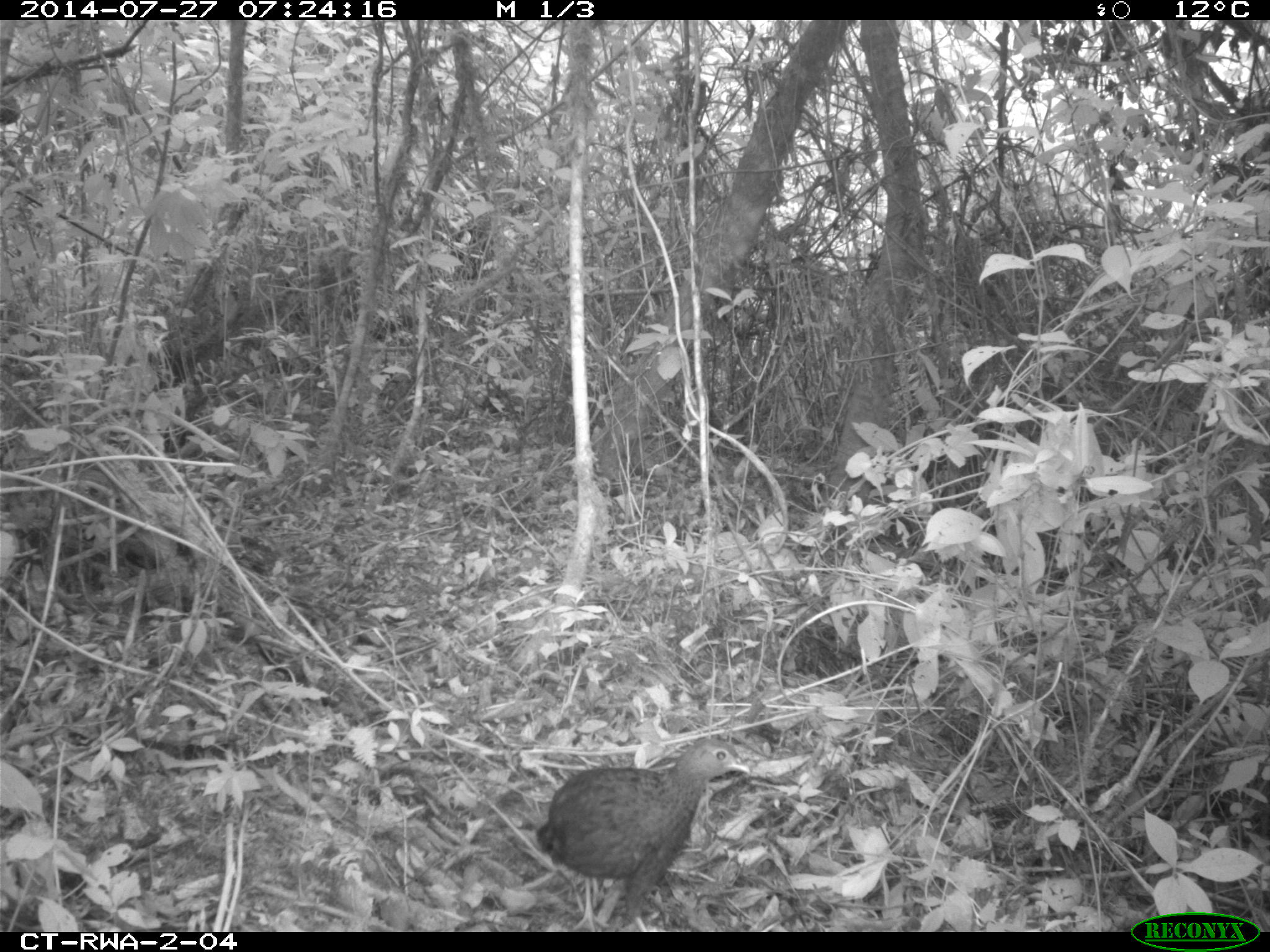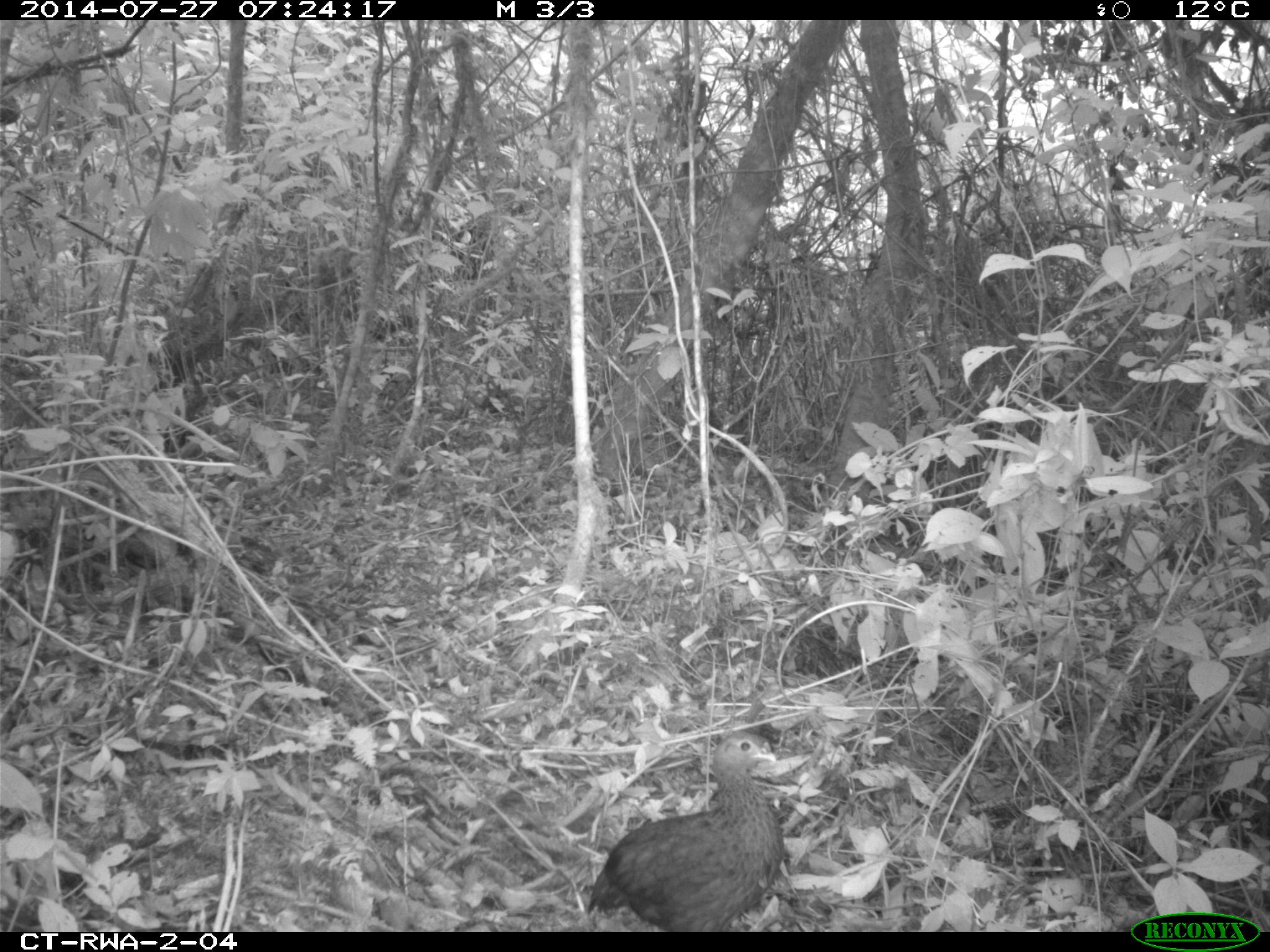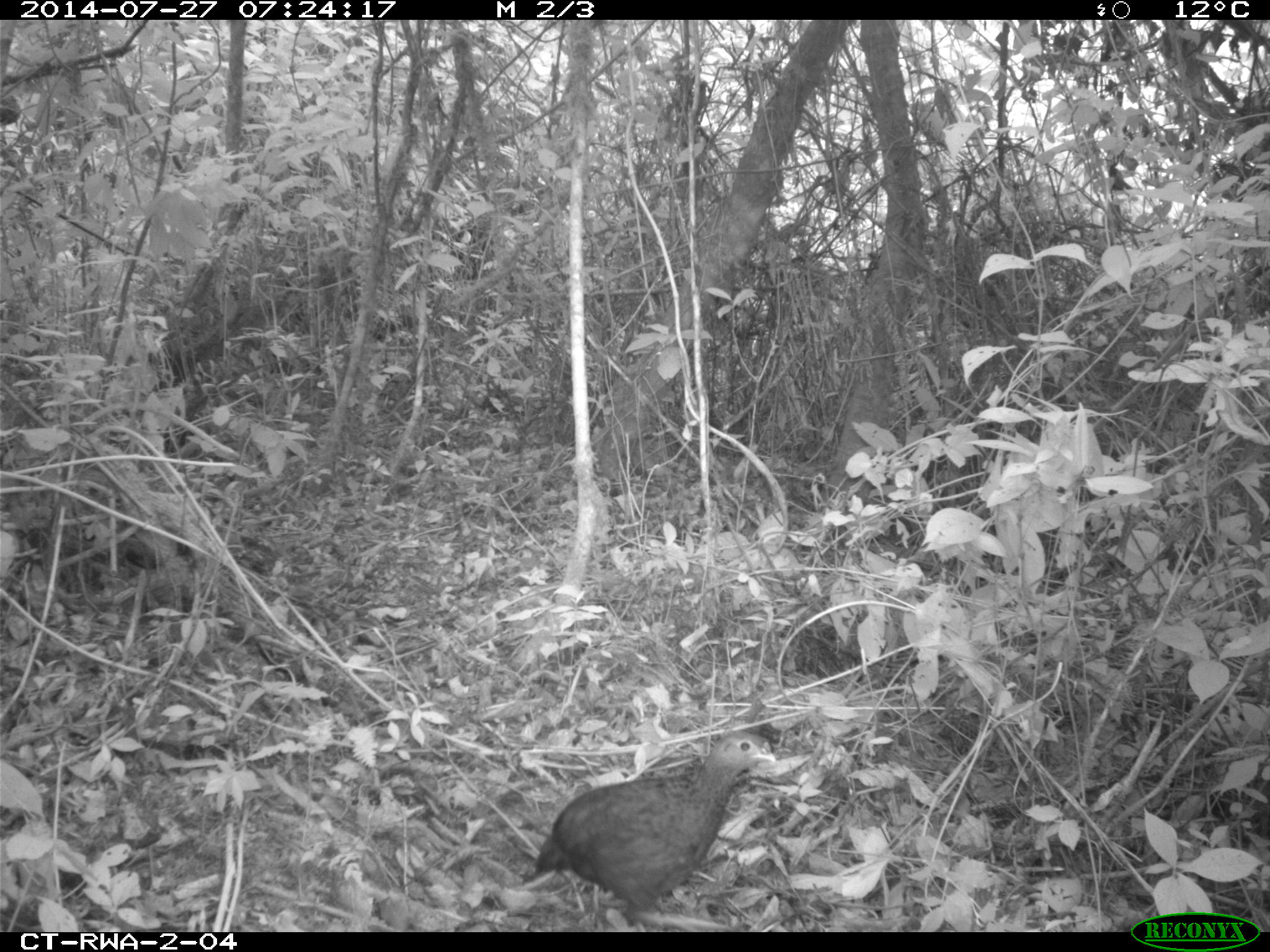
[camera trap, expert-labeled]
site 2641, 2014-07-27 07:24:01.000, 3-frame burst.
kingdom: Animalia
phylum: Chordata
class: Aves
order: Galliformes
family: Phasianidae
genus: Pternistis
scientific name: Pternistis nobilis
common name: handsome francolin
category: francolinus nobilis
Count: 1.